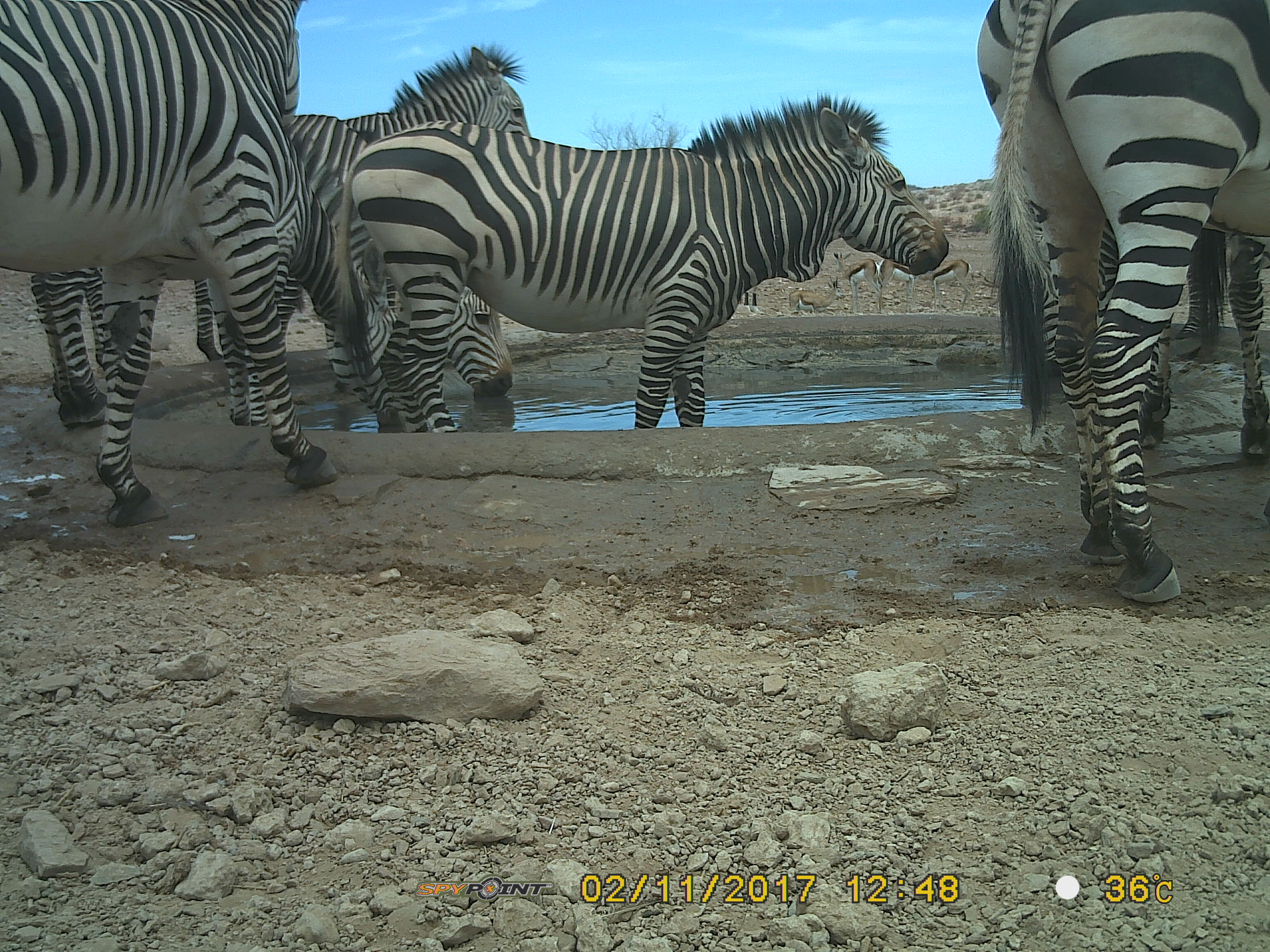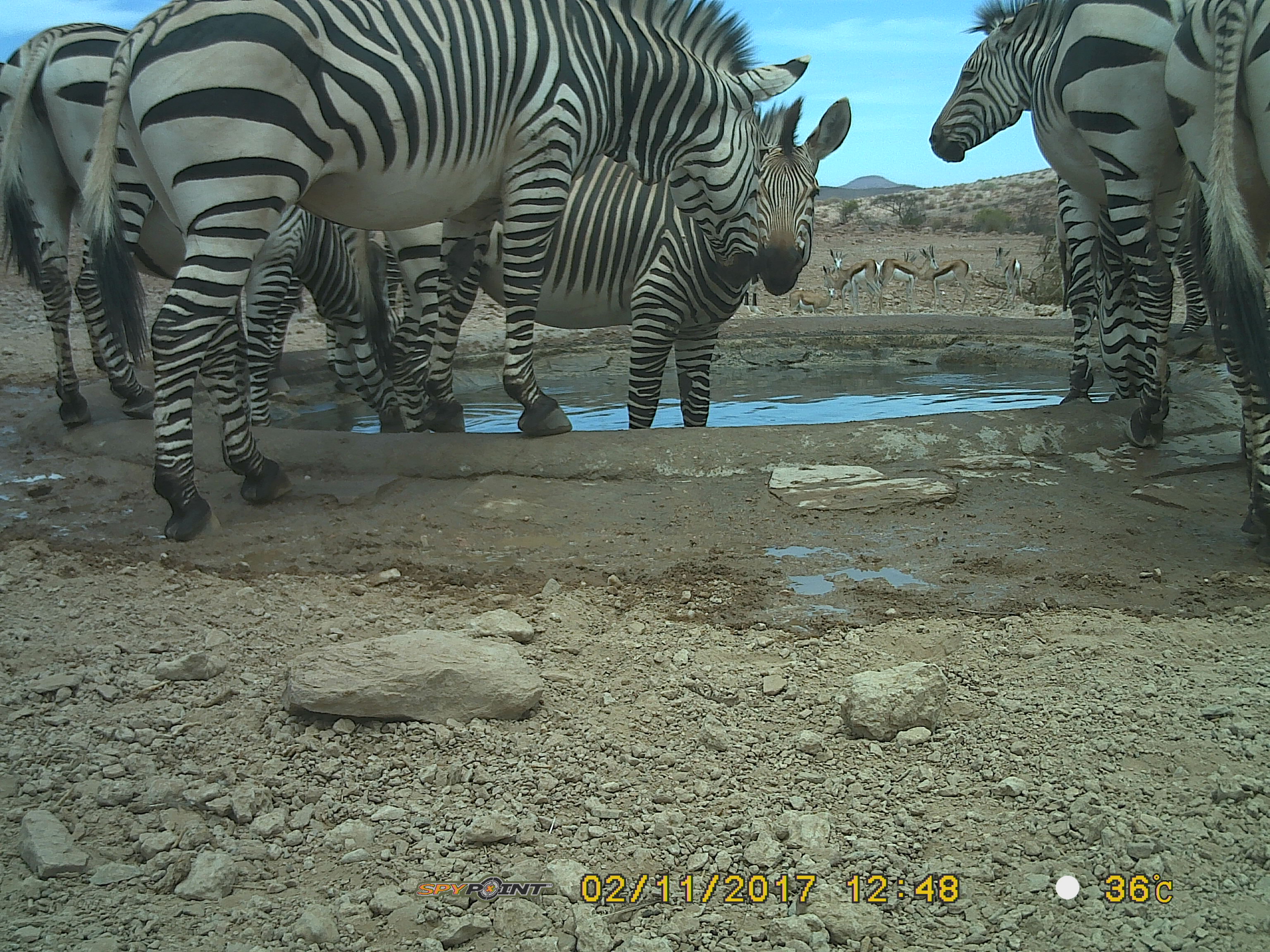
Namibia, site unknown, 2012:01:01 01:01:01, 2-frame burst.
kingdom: Animalia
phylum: Chordata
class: Mammalia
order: Perissodactyla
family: Equidae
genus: Equus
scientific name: Equus zebra hartmannae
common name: hartmann's mountain zebra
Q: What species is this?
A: Equus zebra hartmannae (hartmann's mountain zebra).